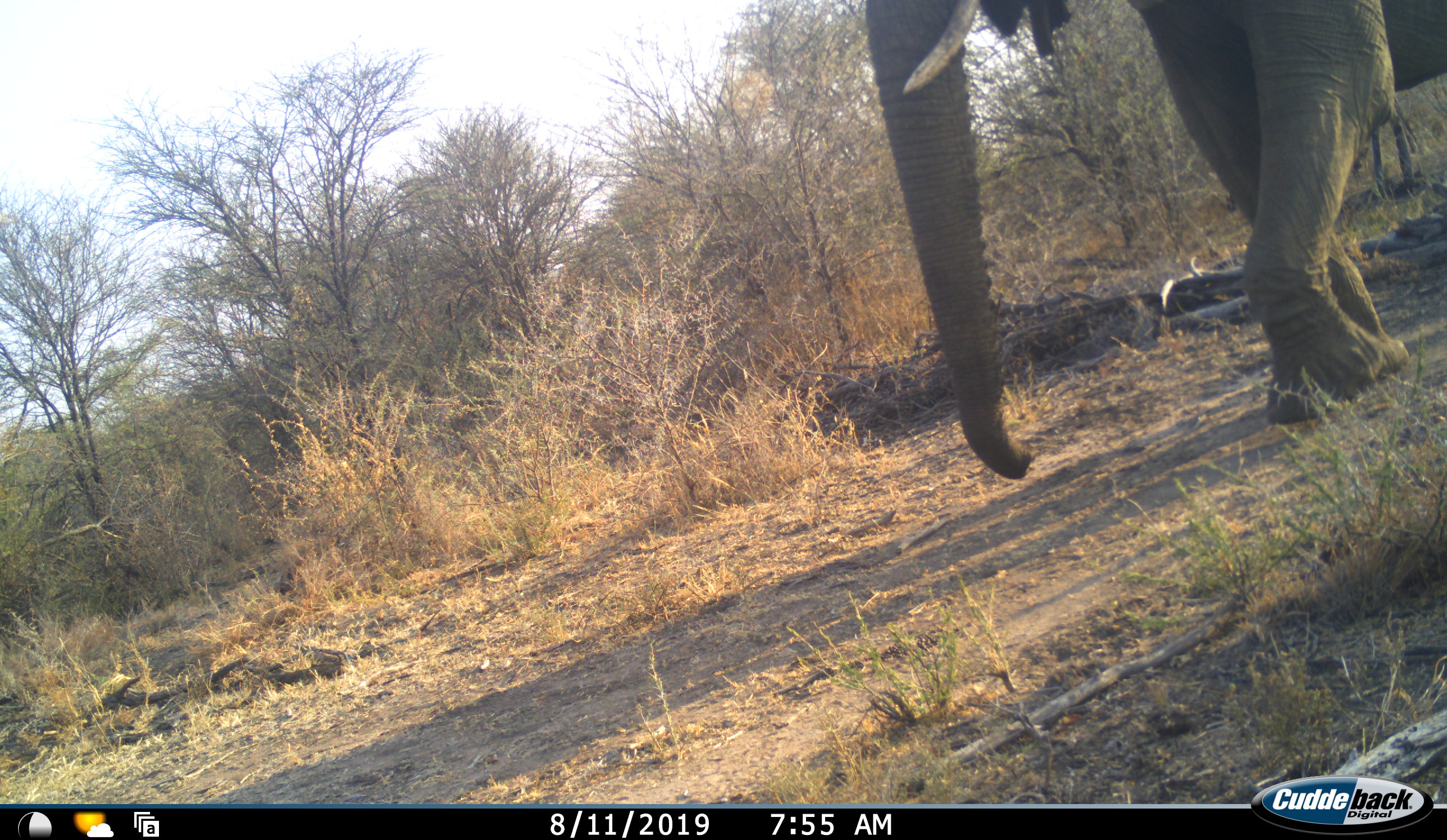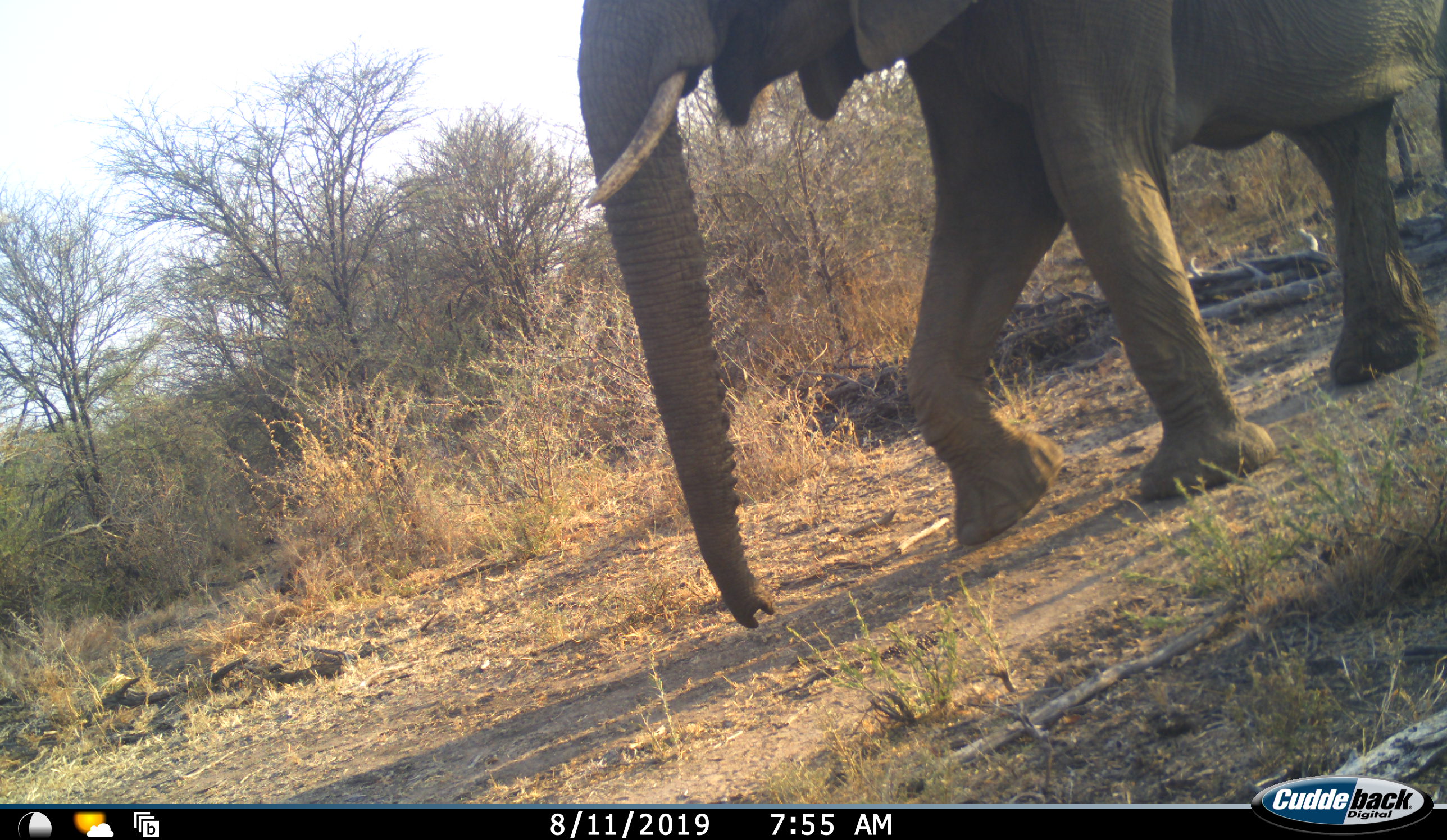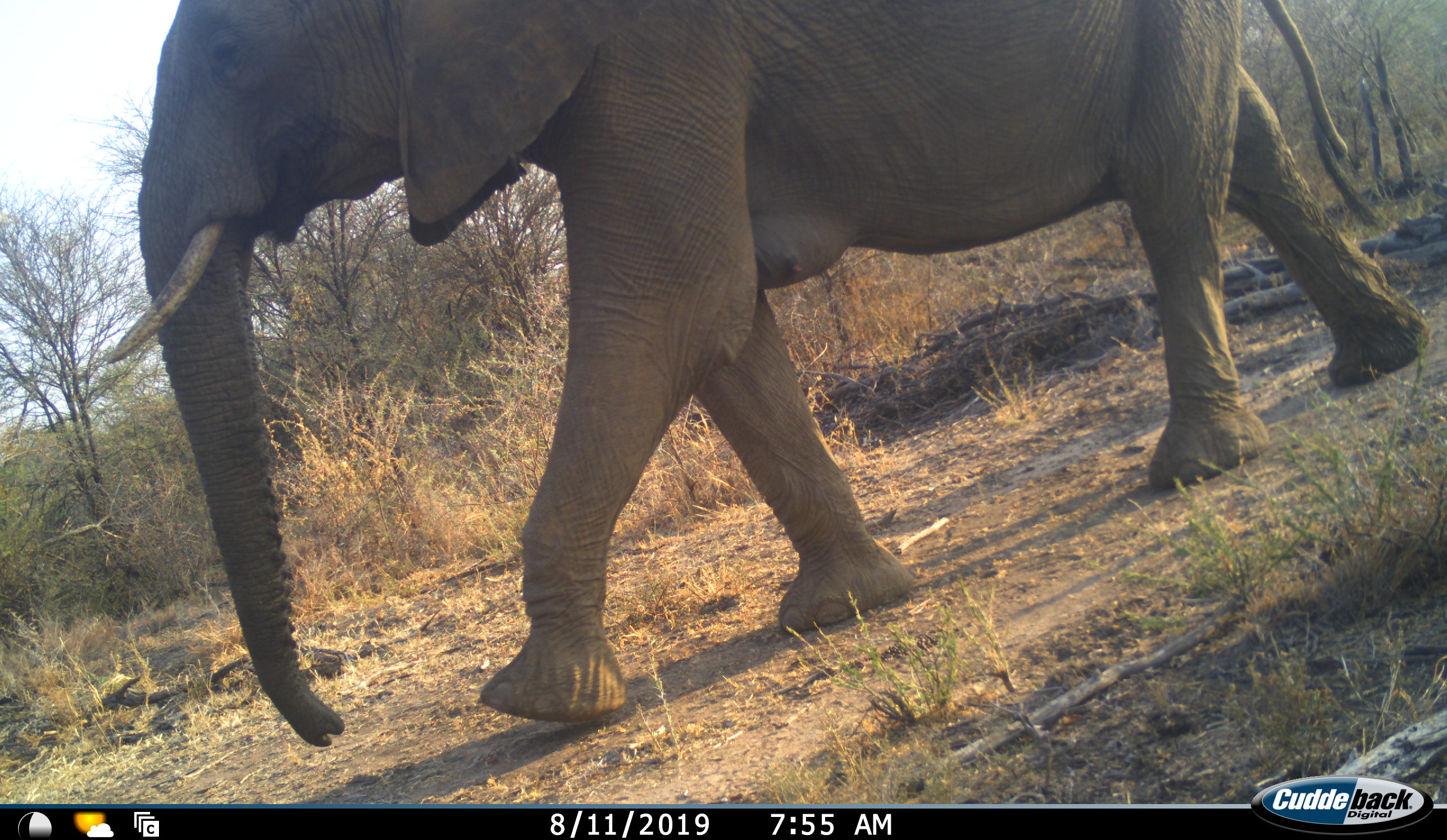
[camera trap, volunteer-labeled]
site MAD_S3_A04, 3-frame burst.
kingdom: Animalia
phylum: Chordata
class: Mammalia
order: Proboscidea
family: Elephantidae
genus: Loxodonta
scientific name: Loxodonta africana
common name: african bush elephant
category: elephant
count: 1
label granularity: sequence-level